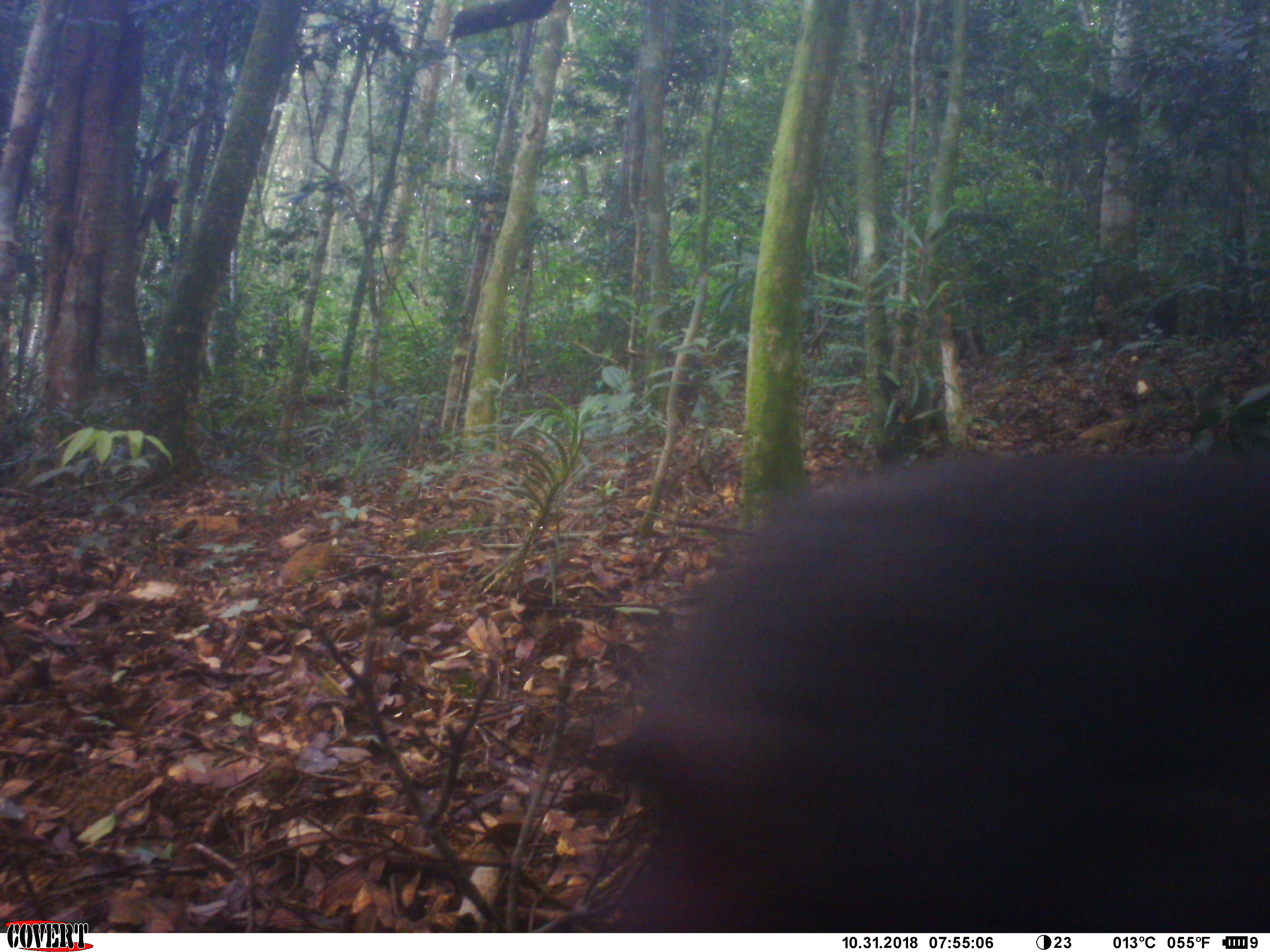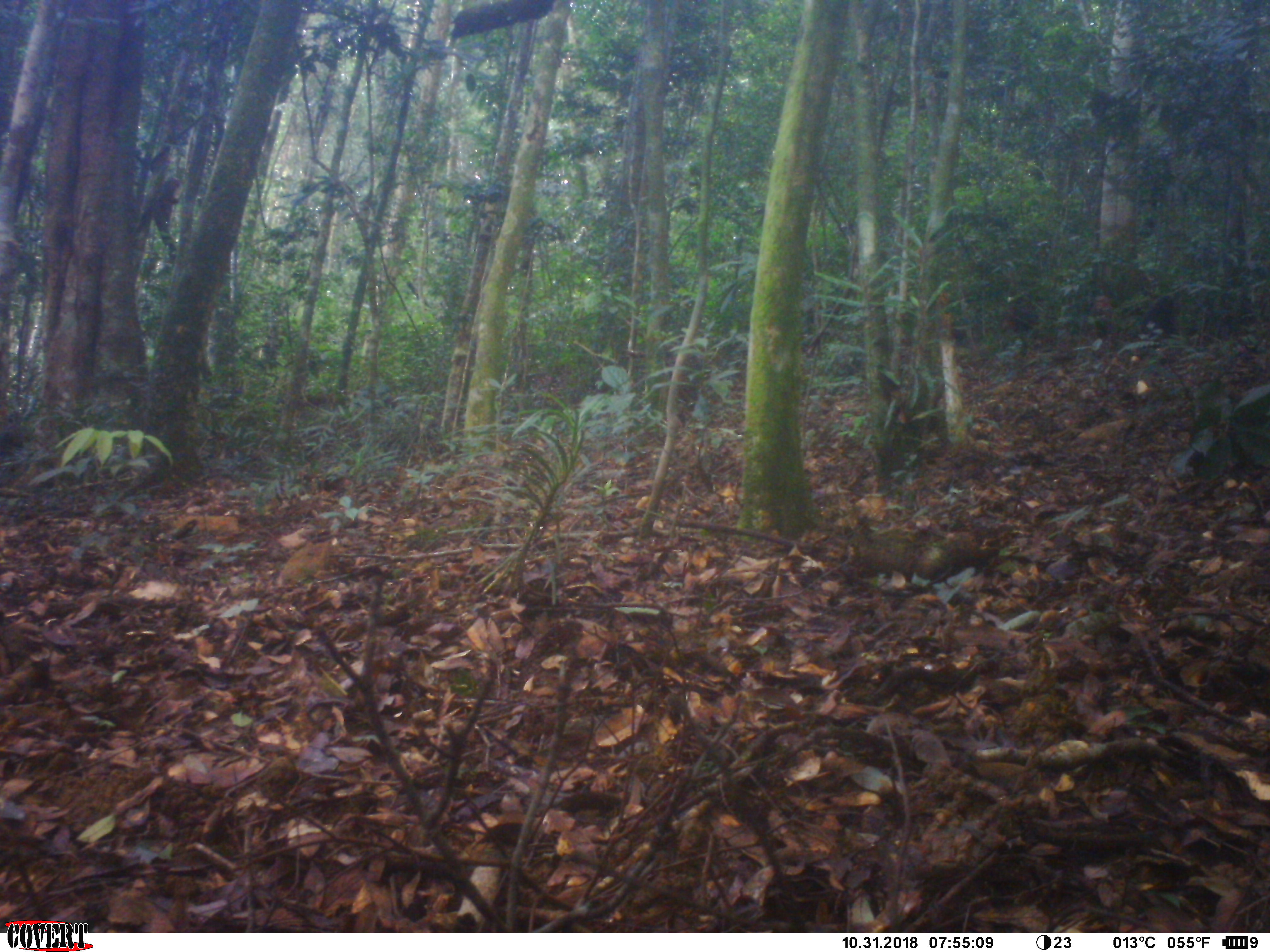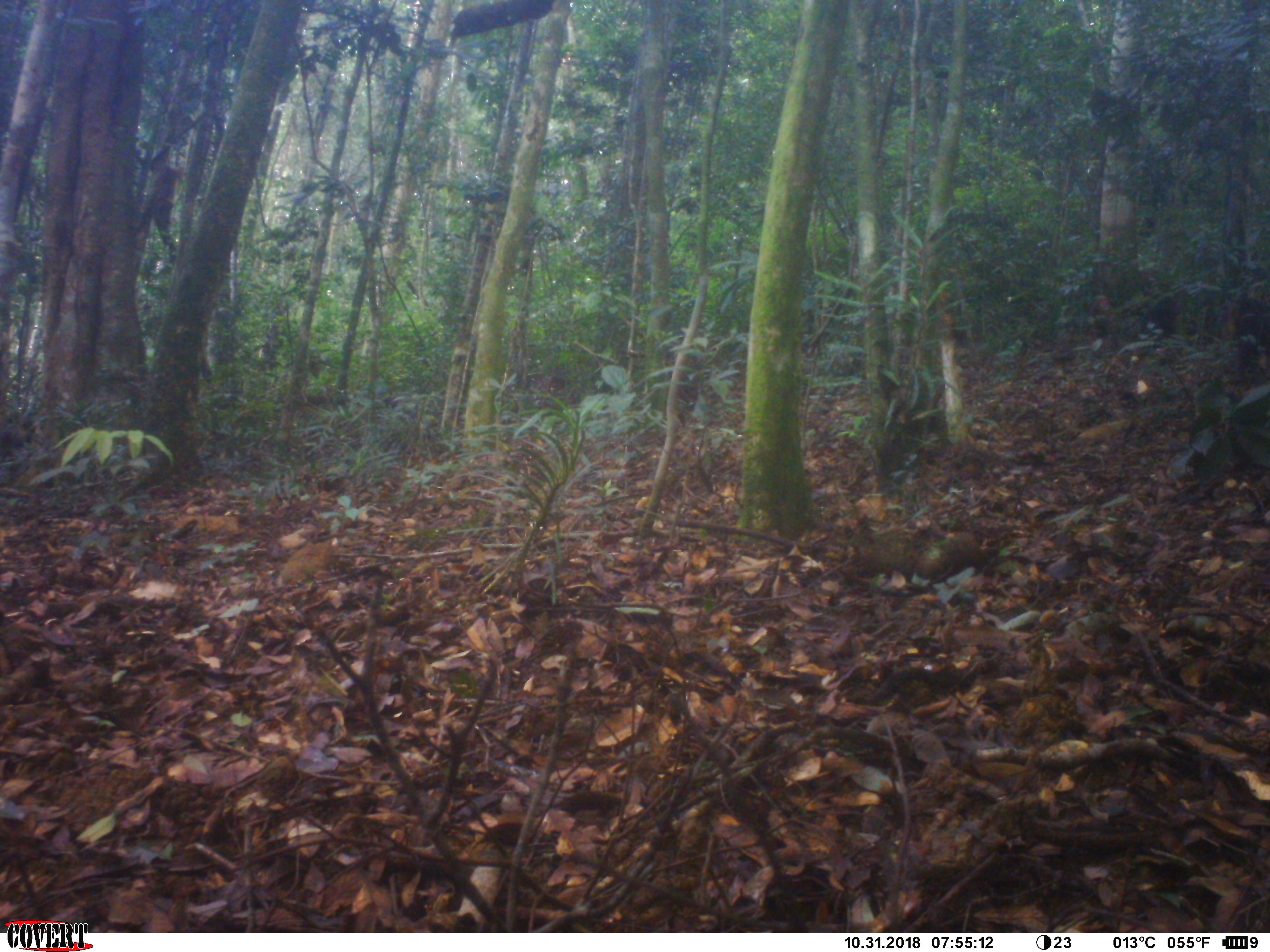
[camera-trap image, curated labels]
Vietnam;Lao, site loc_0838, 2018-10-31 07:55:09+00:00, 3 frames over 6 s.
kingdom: Animalia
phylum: Chordata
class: Mammalia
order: Primates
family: Cercopithecidae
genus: Macaca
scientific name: Macaca arctoides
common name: stump-tailed macaque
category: stump tailed macaque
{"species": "stump tailed macaque (stump-tailed macaque) (Macaca arctoides)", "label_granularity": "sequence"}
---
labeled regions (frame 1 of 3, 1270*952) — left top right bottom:
stump tailed macaque: 586 449 1269 935; 1143 293 1177 335; 1092 295 1123 336; 957 325 987 358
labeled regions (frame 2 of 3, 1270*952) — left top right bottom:
stump tailed macaque: 1138 292 1179 337; 1087 295 1123 339; 1001 298 1040 332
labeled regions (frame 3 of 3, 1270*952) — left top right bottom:
stump tailed macaque: 1086 294 1119 357; 1141 292 1182 337